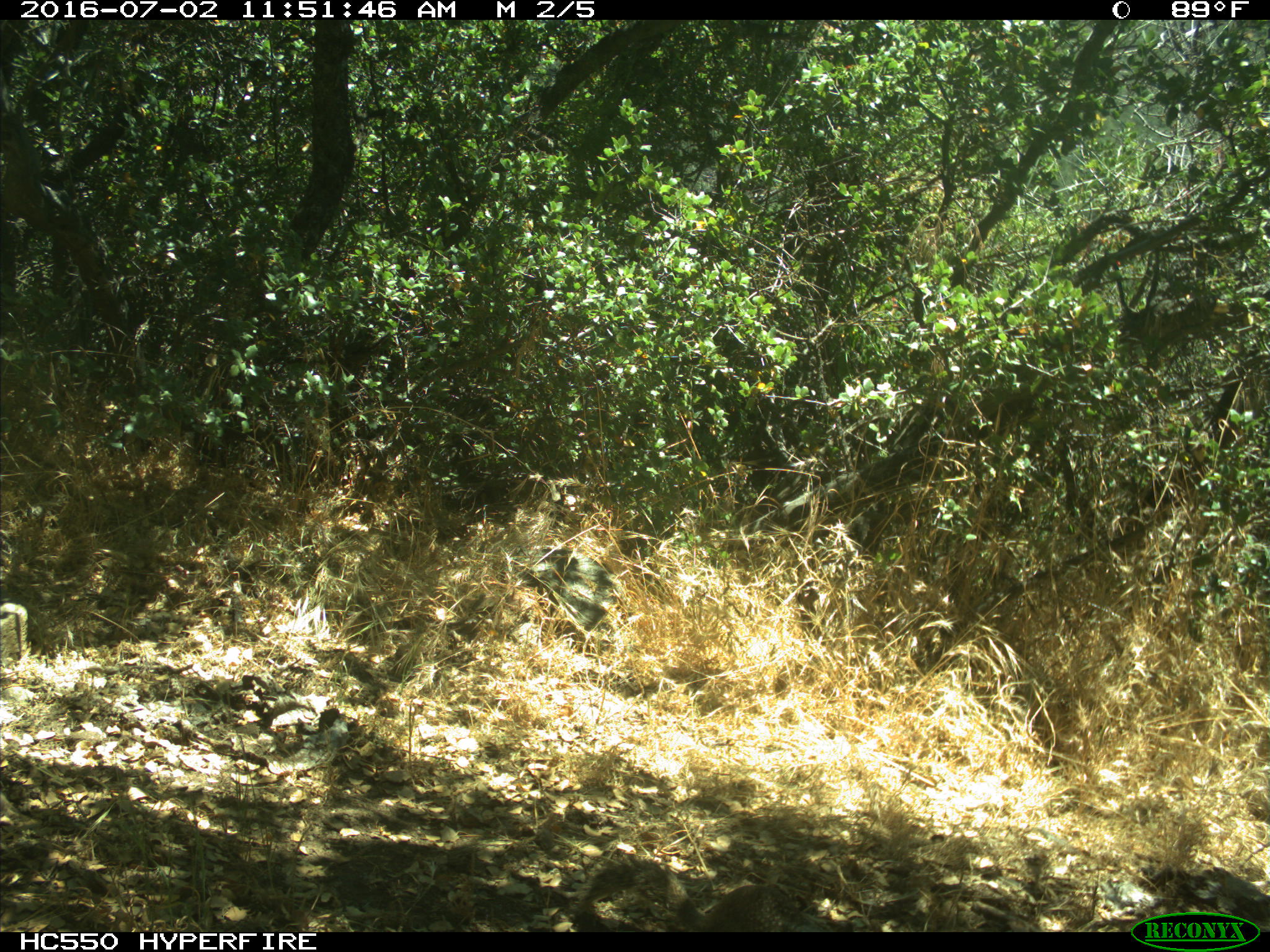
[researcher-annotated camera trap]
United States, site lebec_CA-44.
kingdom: Animalia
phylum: Chordata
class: Mammalia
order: Rodentia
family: Sciuridae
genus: Otospermophilus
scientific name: Otospermophilus beecheyi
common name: california ground squirrel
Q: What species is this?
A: Otospermophilus beecheyi (california ground squirrel).